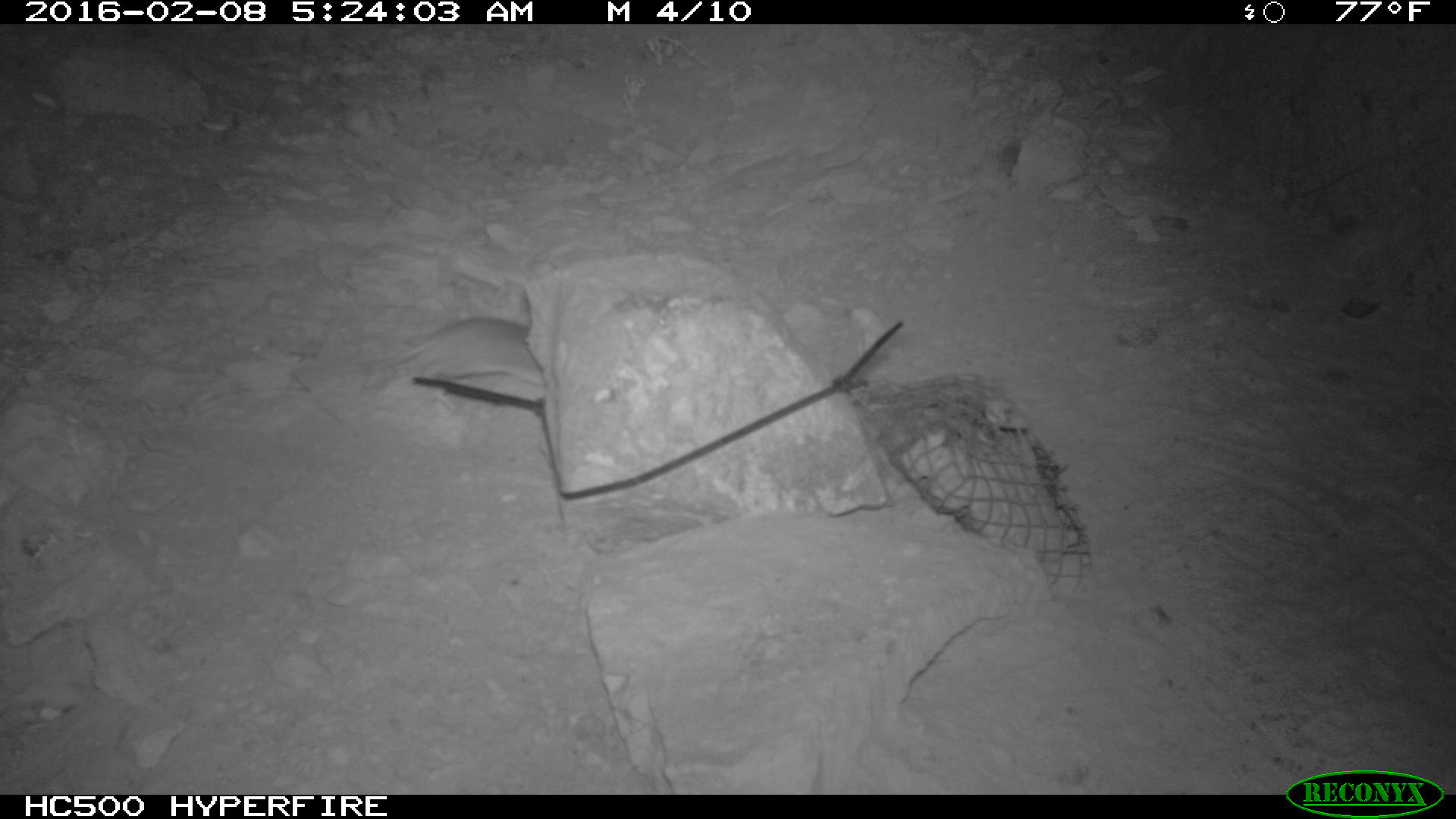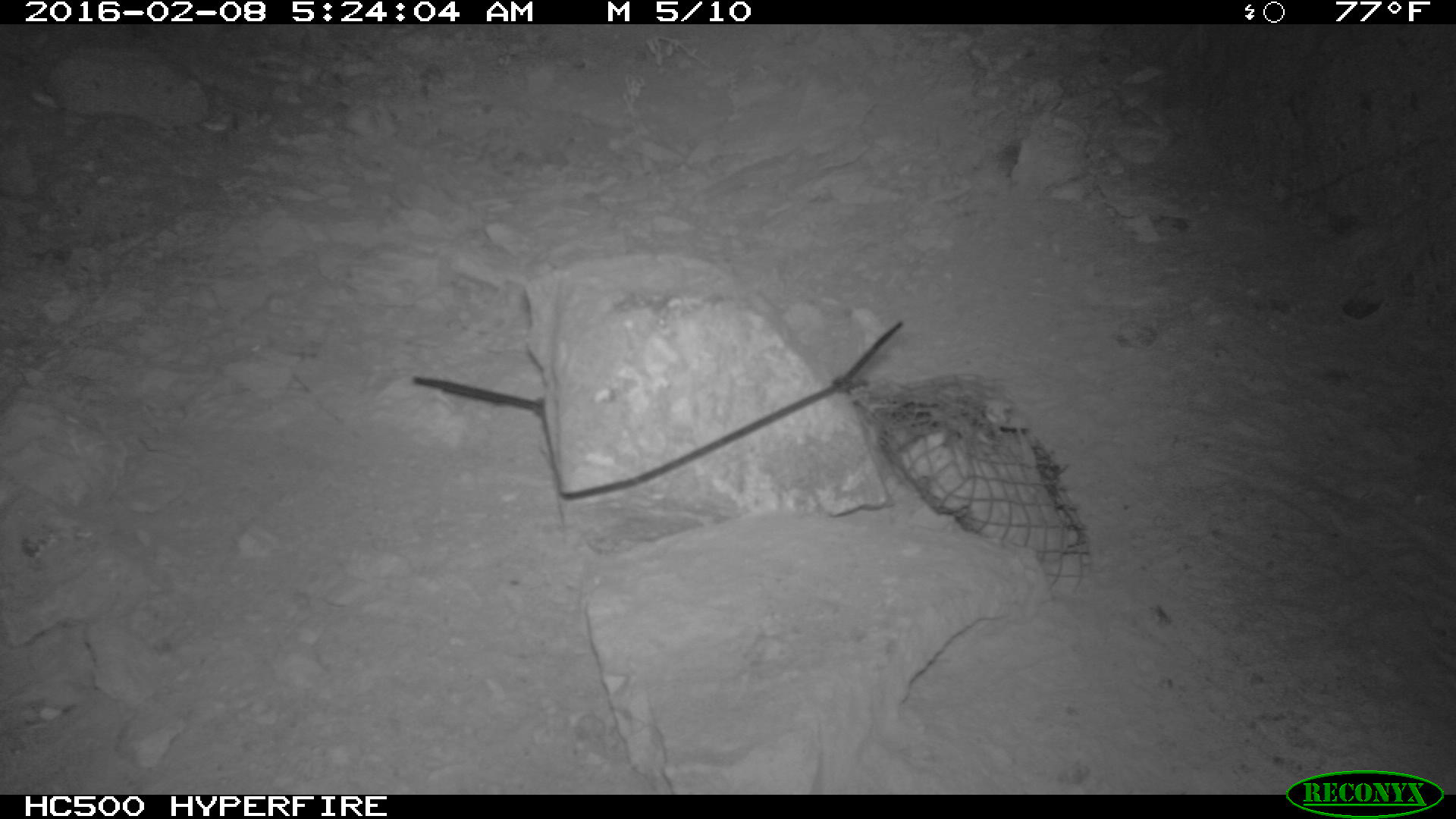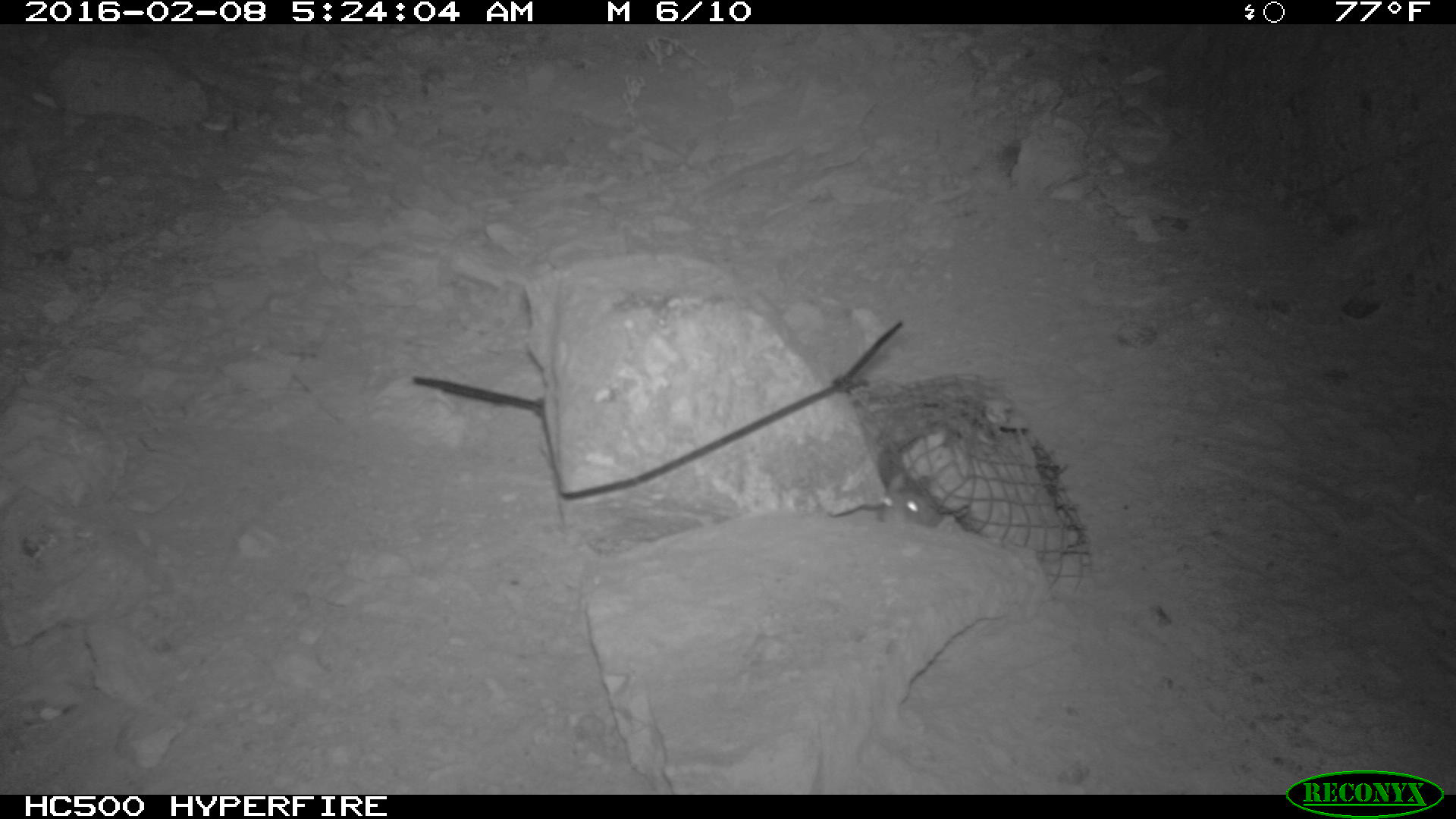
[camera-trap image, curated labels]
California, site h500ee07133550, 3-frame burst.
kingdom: Animalia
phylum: Chordata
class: Mammalia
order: Rodentia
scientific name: Rodentia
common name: rodent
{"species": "rodent (Rodentia)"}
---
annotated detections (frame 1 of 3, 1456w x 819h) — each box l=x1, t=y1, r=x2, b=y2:
rodent: l=374, t=304, r=541, b=385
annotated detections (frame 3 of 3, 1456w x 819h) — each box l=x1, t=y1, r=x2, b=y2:
rodent: l=881, t=472, r=967, b=528